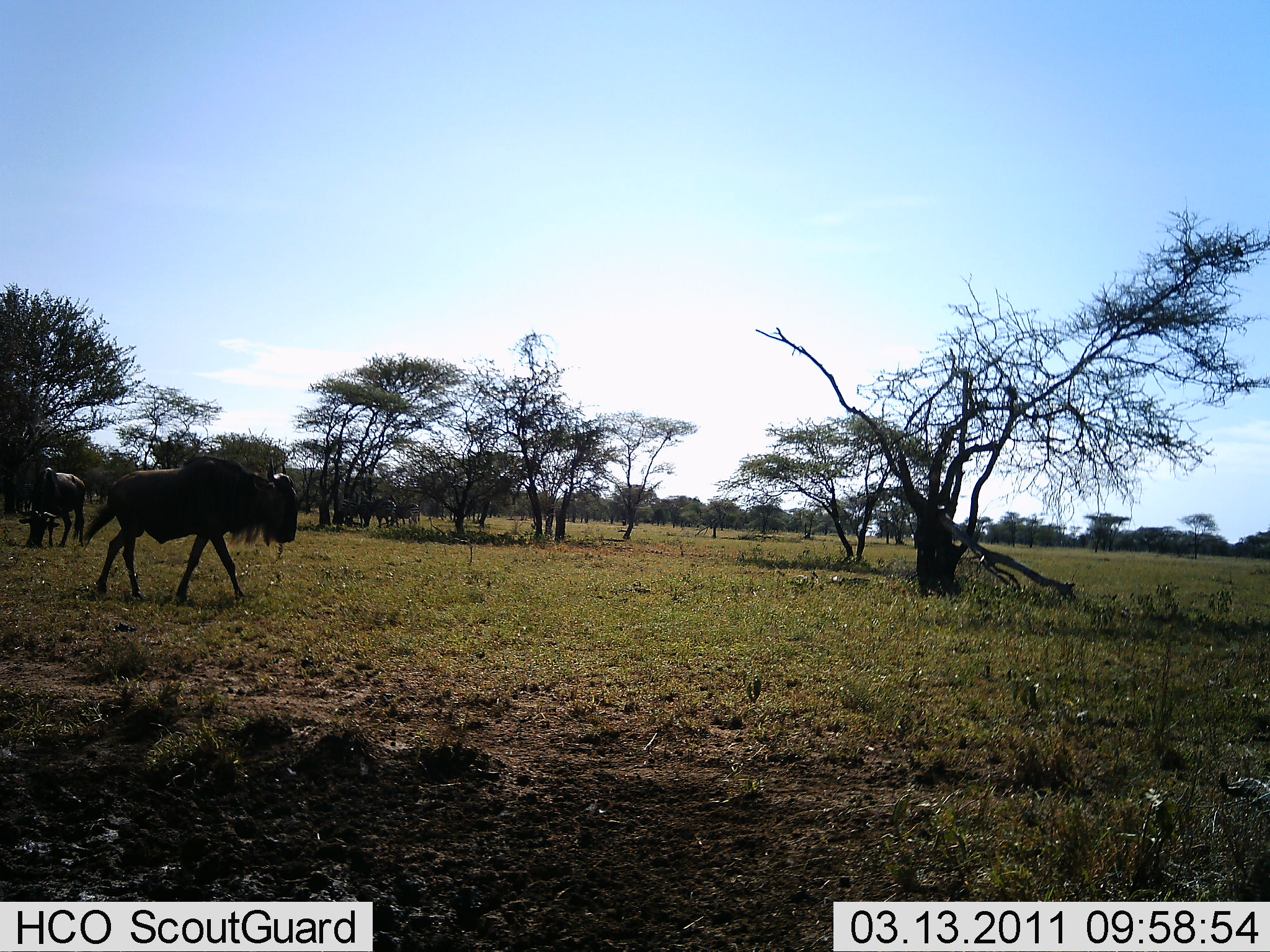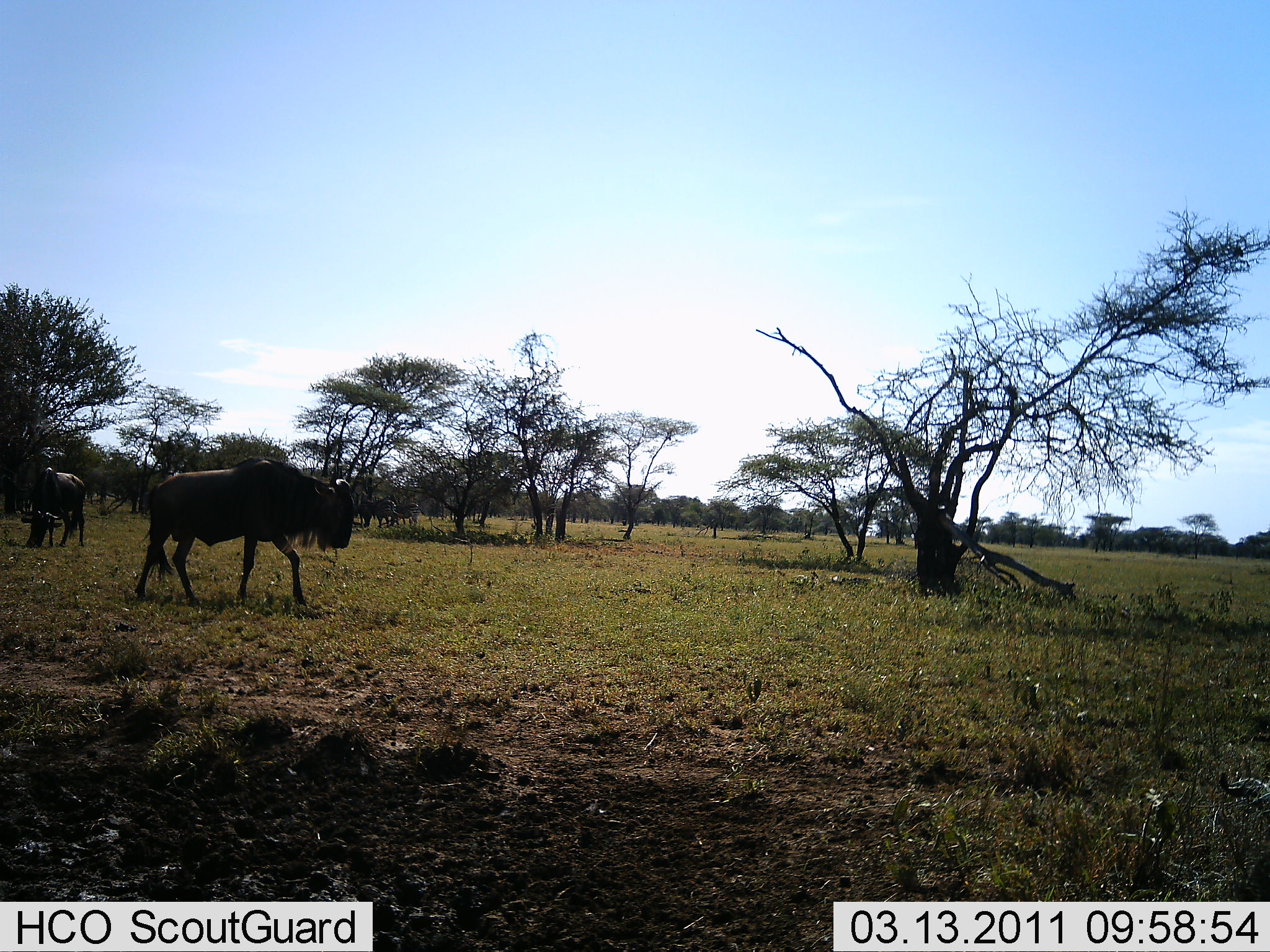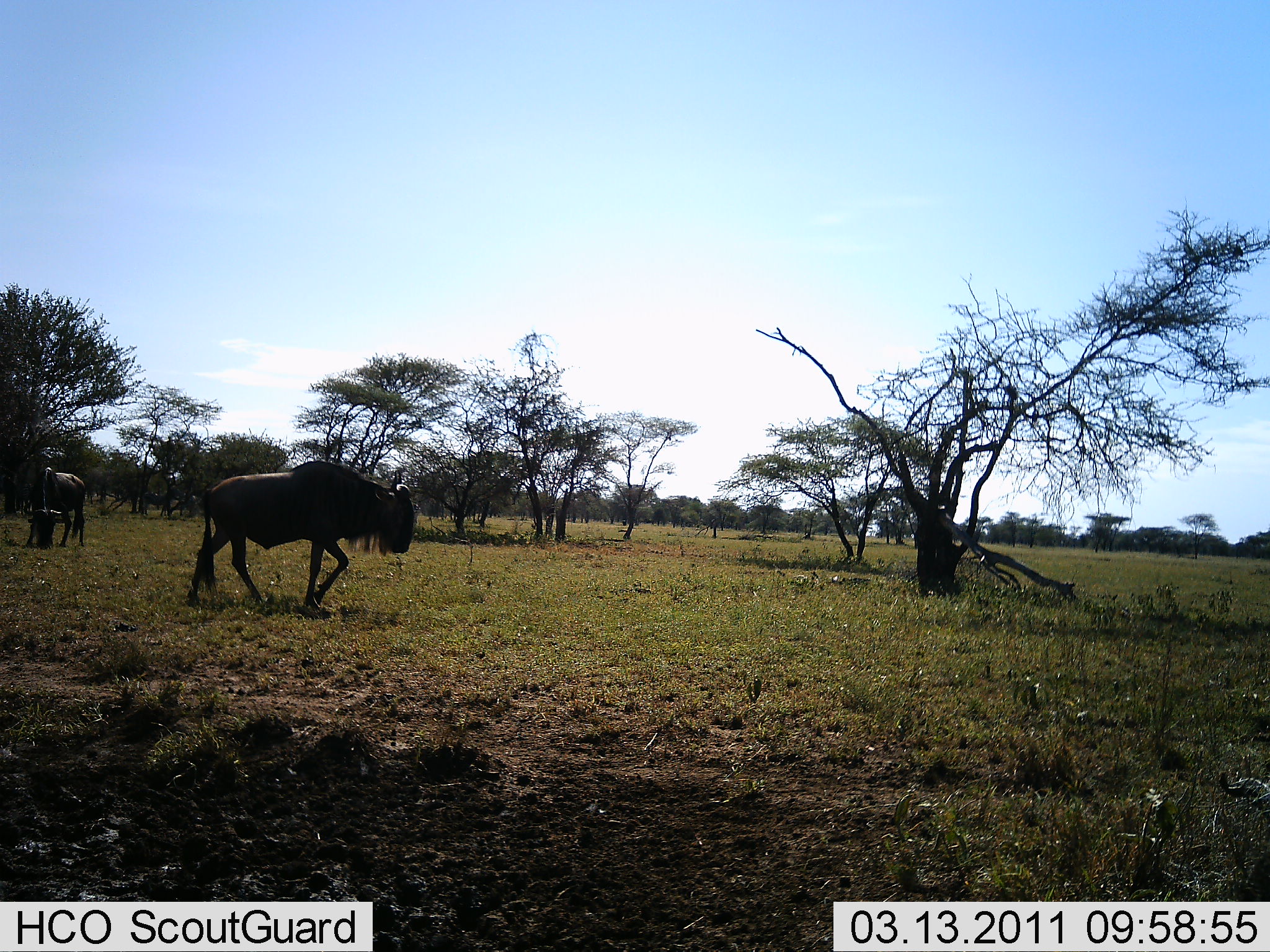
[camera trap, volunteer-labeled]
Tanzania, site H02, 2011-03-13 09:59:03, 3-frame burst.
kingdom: Animalia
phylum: Chordata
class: Mammalia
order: Artiodactyla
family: Bovidae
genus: Connochaetes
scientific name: Connochaetes taurinus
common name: blue wildebeest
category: wildebeest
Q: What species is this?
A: Wildebeest (blue wildebeest) (Connochaetes taurinus).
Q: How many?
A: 2.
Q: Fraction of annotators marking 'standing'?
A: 17%.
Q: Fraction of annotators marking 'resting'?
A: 0%.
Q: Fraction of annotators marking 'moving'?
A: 67%.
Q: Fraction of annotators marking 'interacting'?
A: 0%.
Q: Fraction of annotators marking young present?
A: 17%.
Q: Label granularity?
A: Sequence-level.